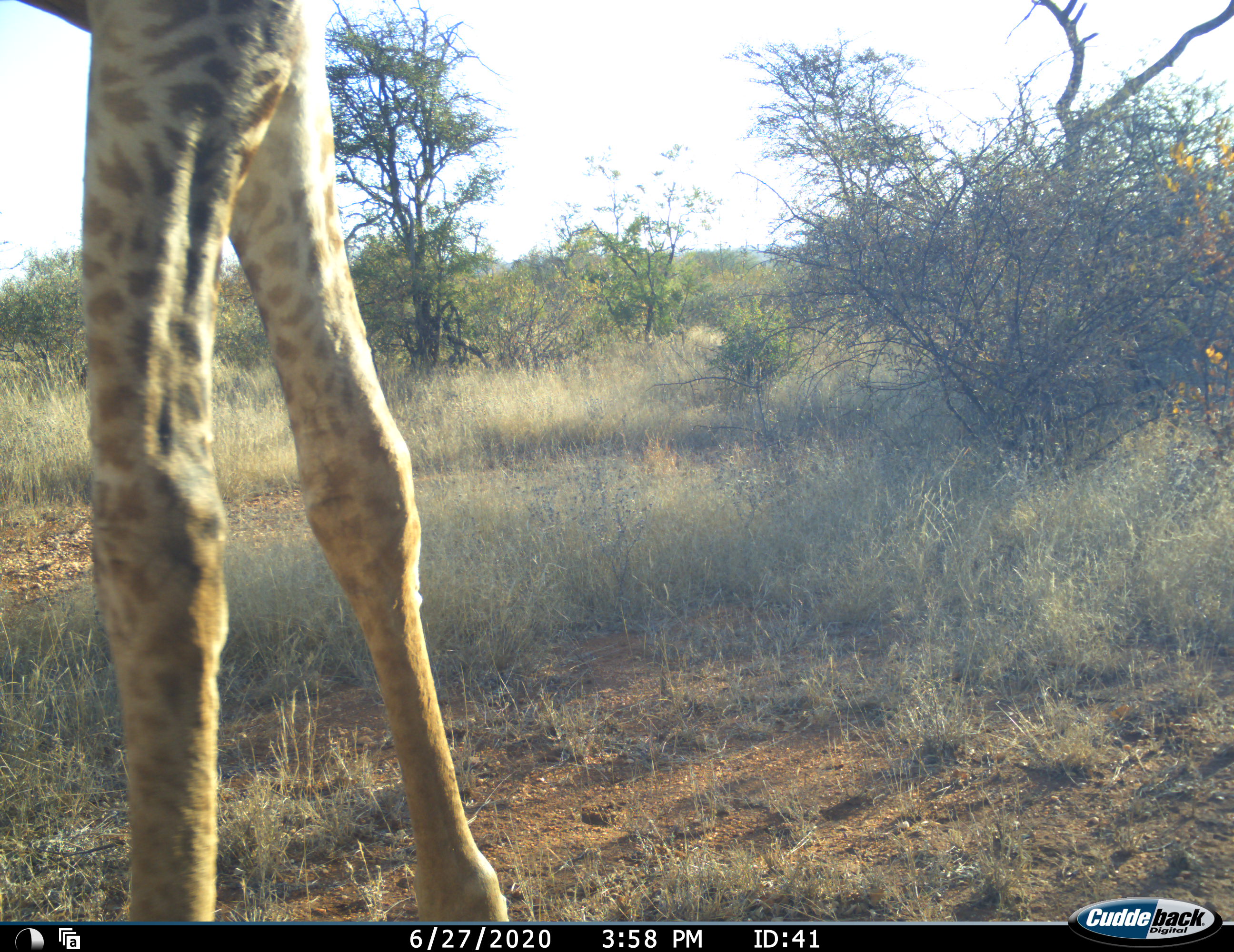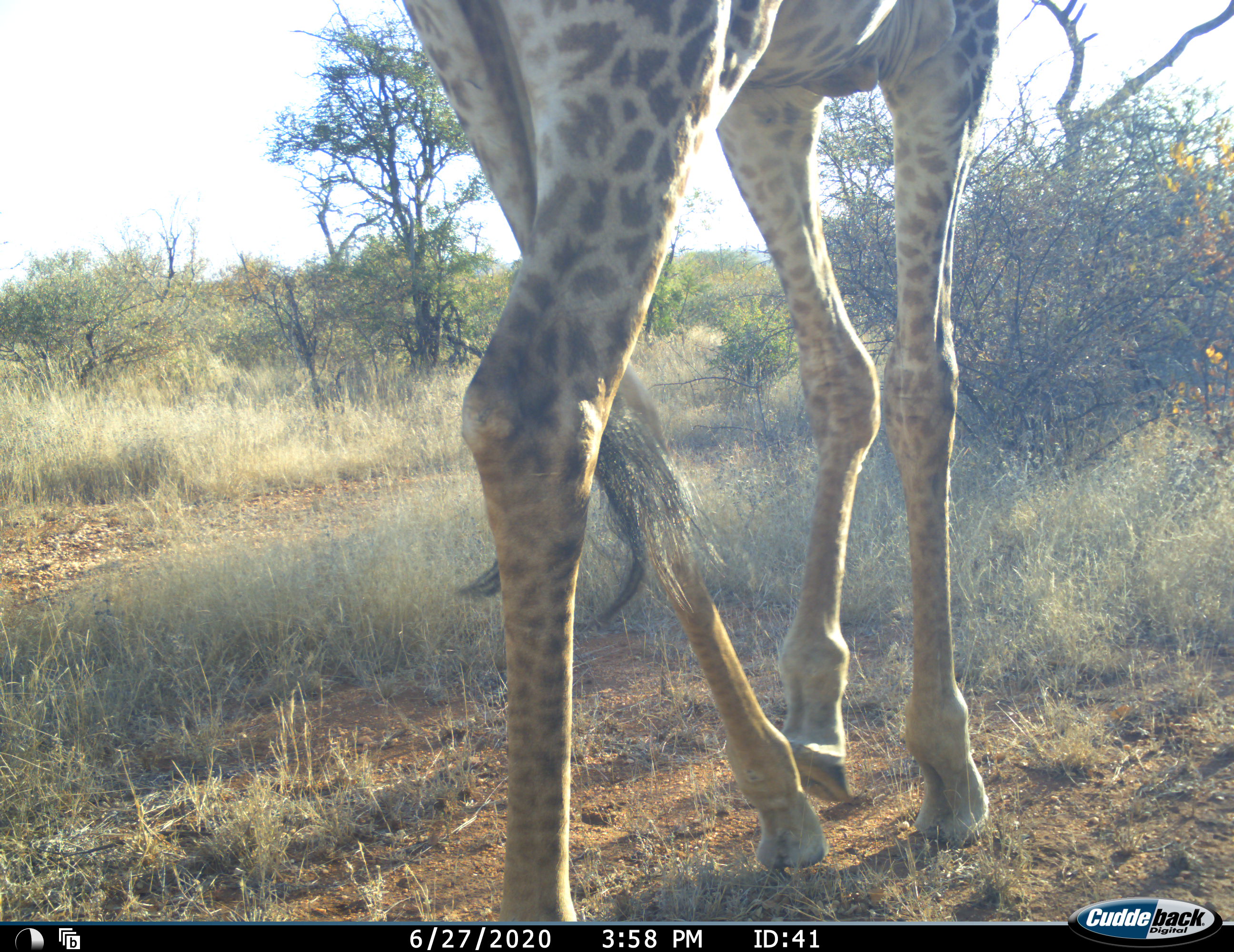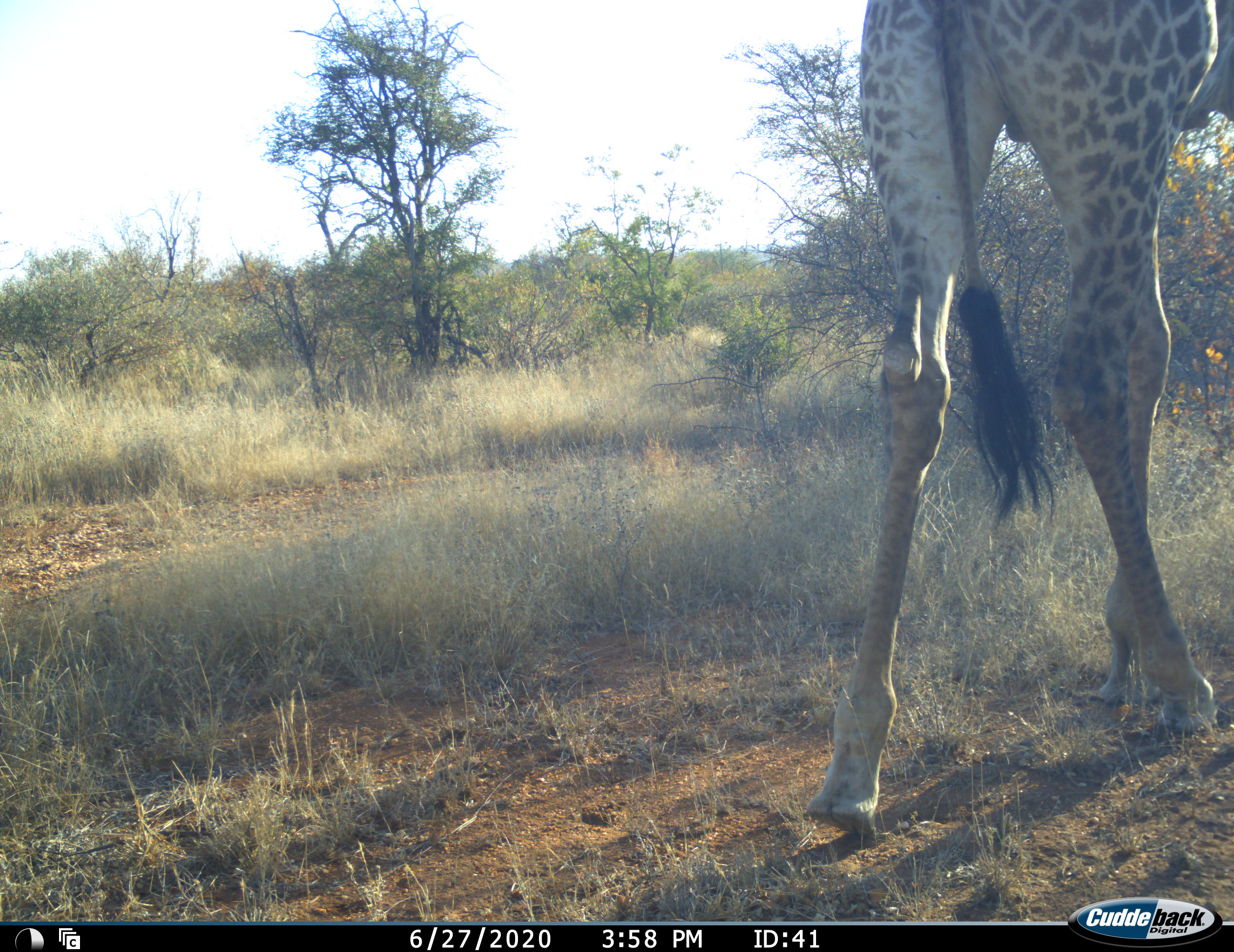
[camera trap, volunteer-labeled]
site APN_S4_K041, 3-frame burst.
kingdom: Animalia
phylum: Chordata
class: Mammalia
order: Artiodactyla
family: Giraffidae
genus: Giraffa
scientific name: Giraffa camelopardalis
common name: giraffe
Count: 1.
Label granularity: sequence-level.